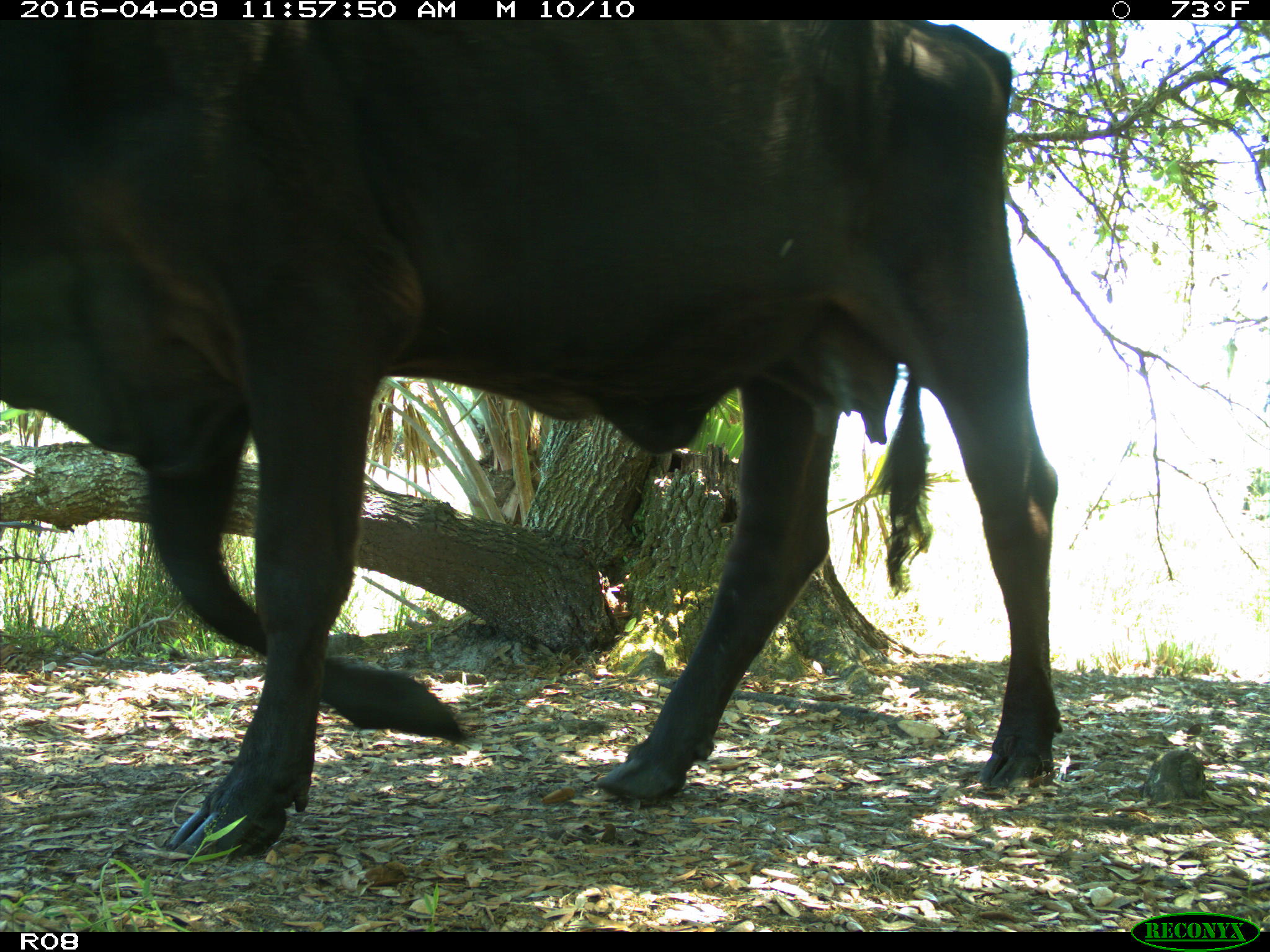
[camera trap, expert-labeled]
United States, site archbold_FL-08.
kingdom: Animalia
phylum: Chordata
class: Mammalia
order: Artiodactyla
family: Bovidae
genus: Bos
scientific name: Bos taurus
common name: domestic cow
Bos taurus (domestic cow).